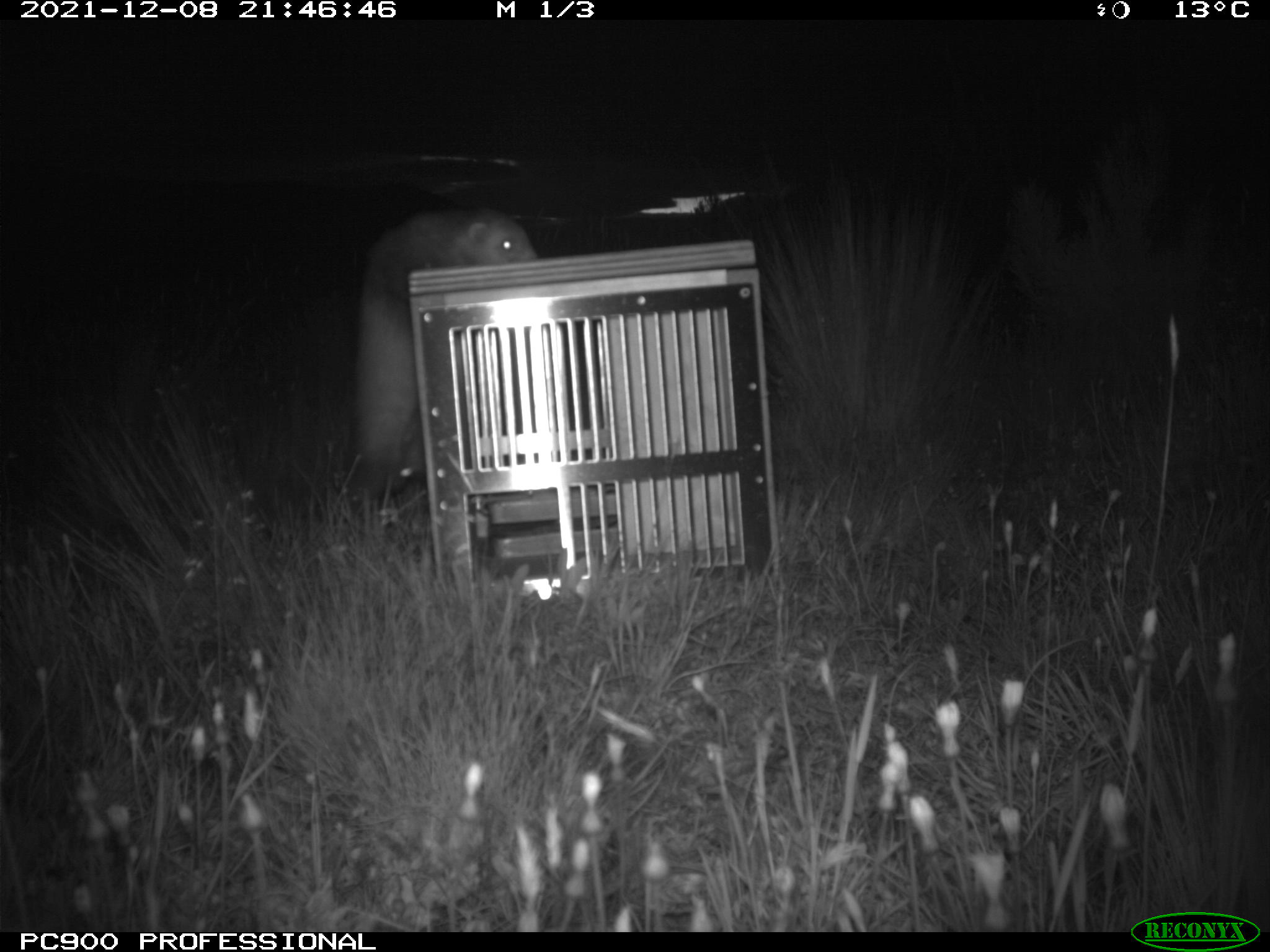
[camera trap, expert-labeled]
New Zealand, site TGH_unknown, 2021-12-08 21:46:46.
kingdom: Animalia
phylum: Chordata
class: Mammalia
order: Carnivora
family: Mustelidae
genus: Mustela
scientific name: Mustela furo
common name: ferret